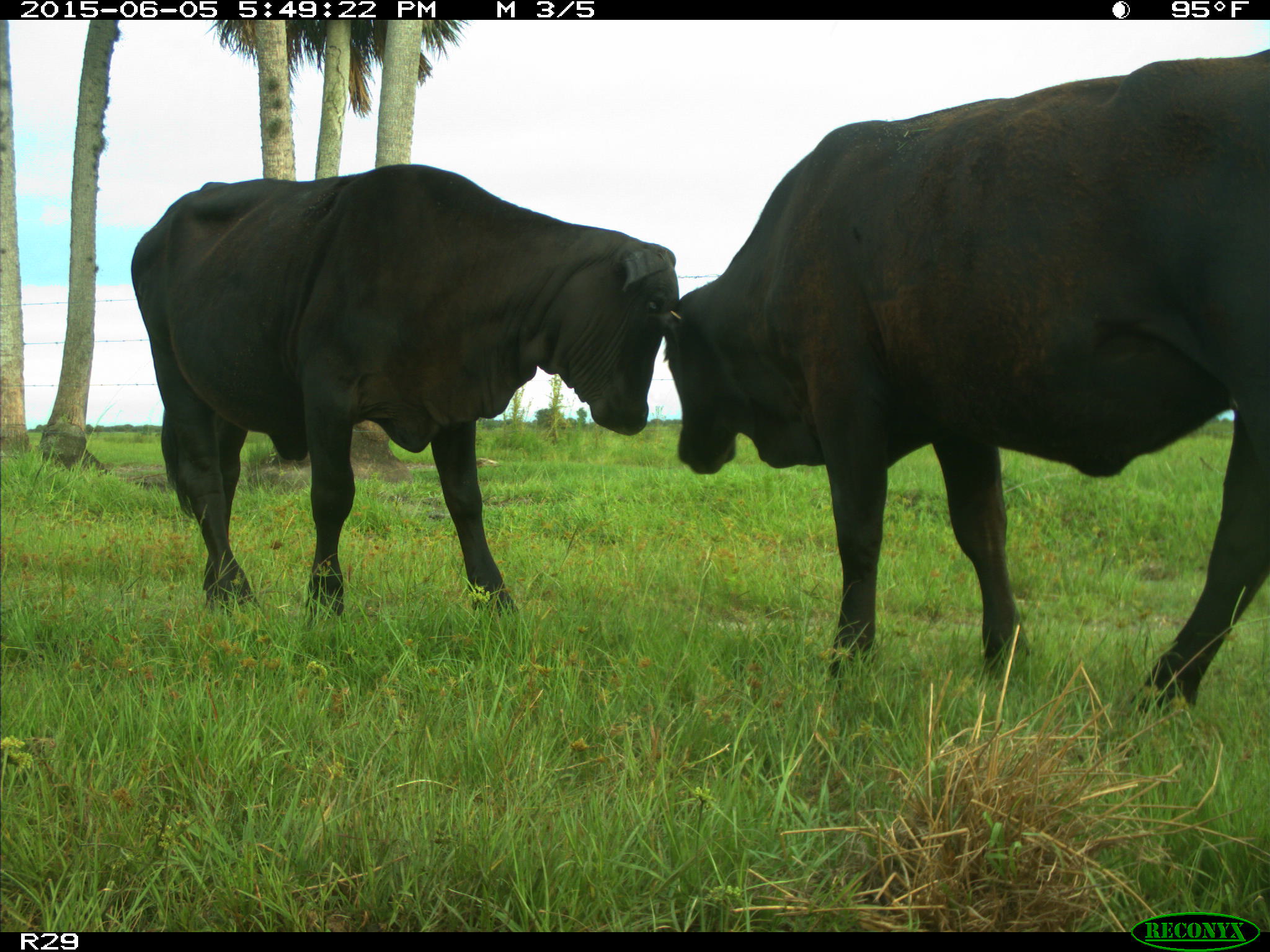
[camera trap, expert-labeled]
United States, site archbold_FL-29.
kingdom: Animalia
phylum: Chordata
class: Mammalia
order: Artiodactyla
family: Bovidae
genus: Bos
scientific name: Bos taurus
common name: domestic cow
Bos taurus (domestic cow).